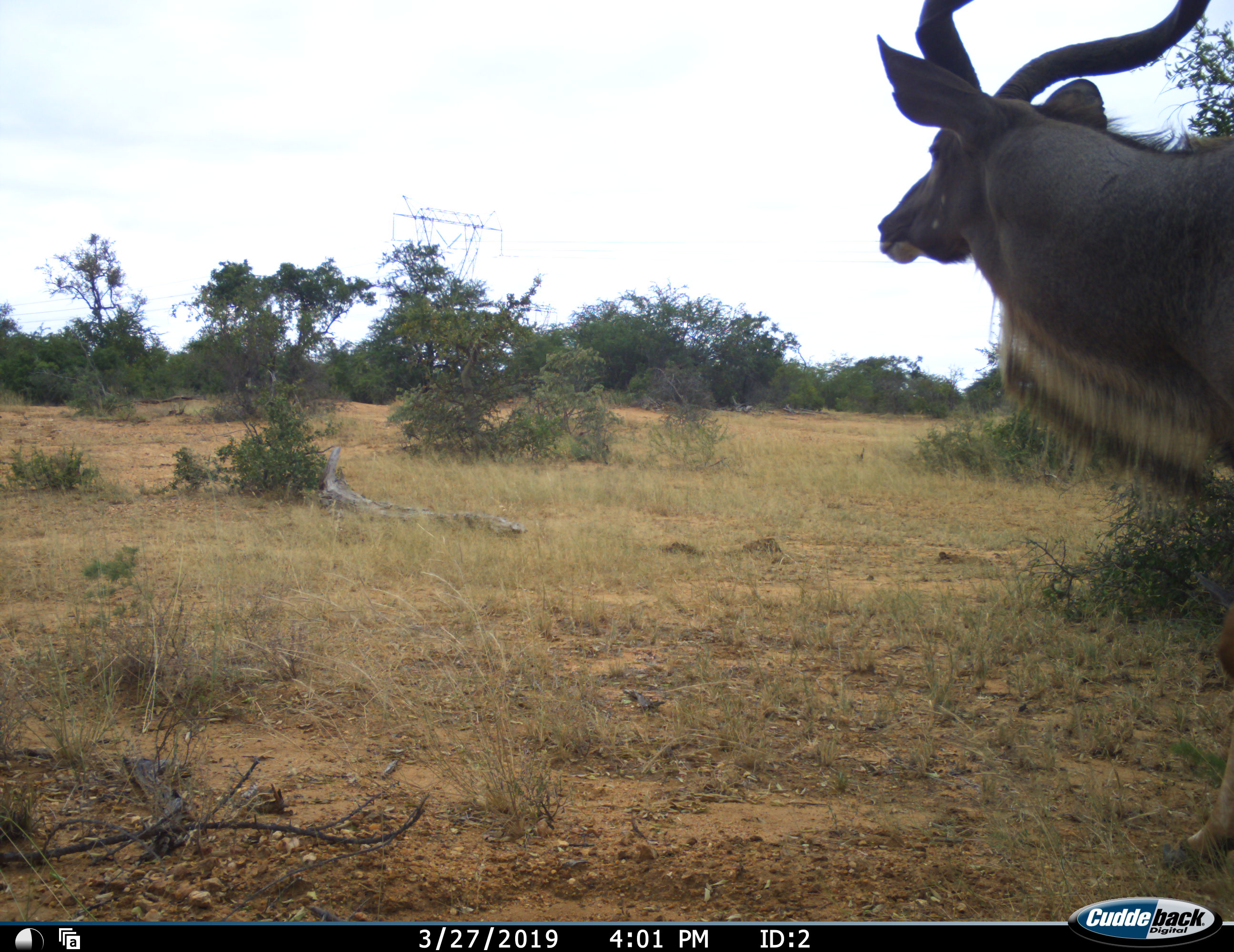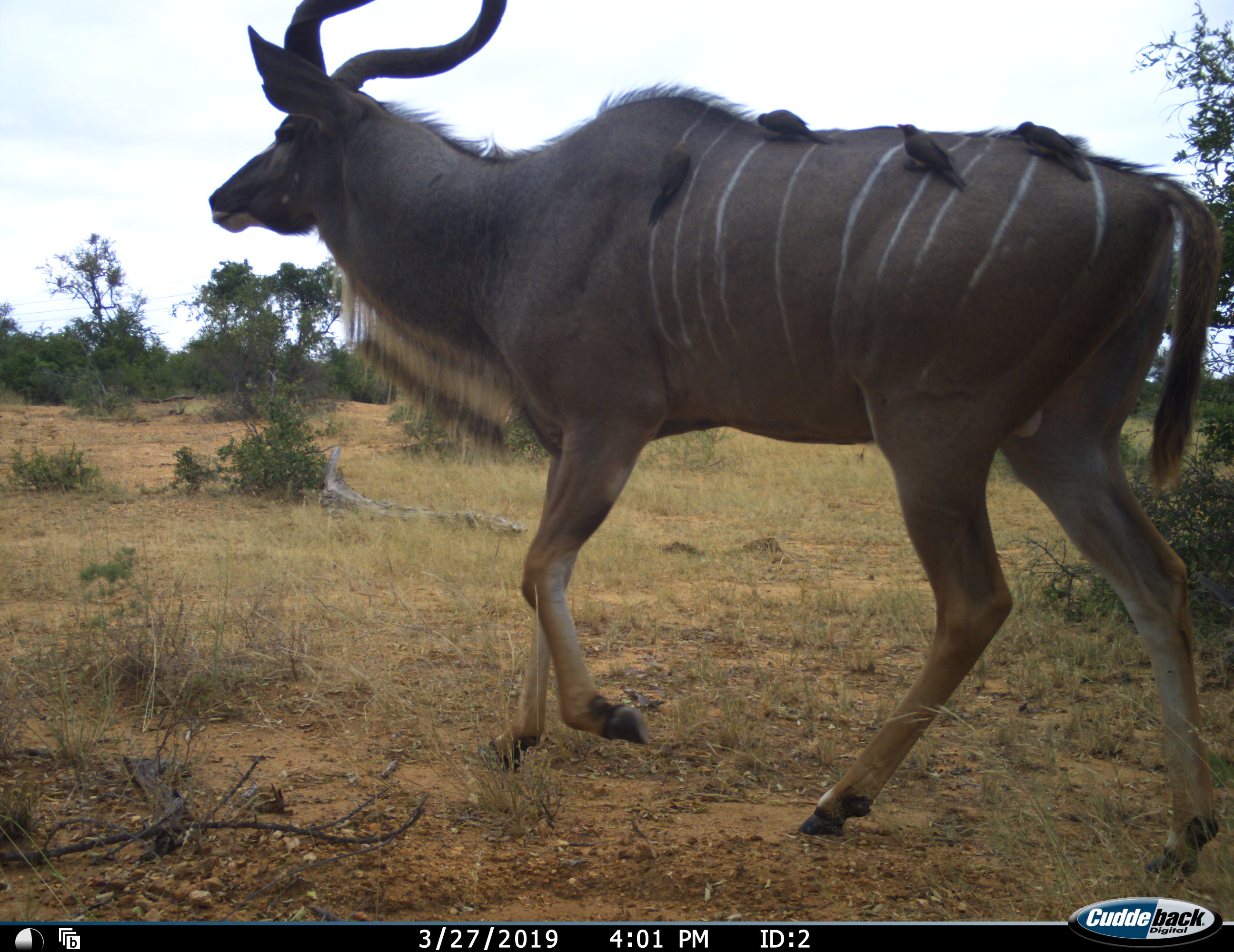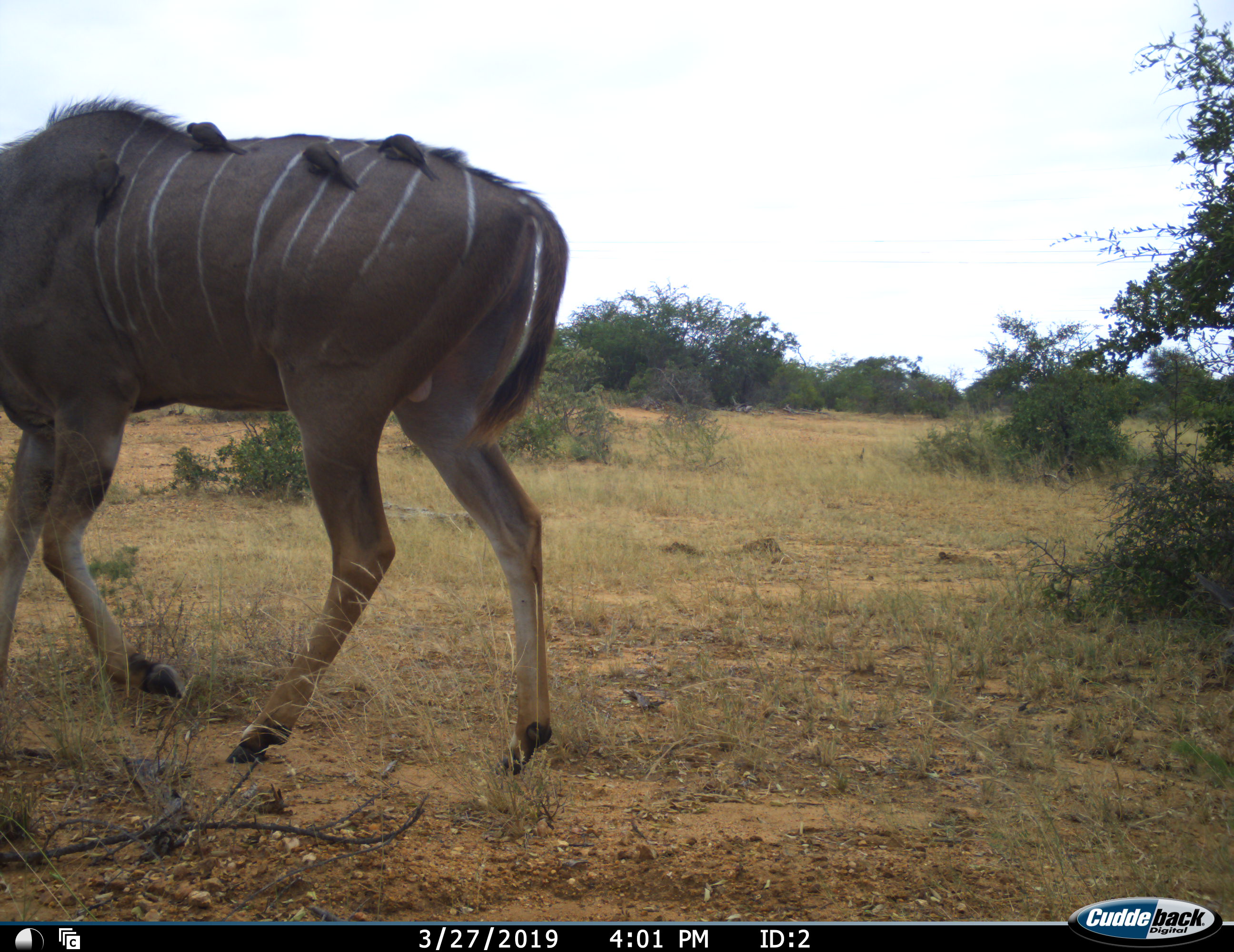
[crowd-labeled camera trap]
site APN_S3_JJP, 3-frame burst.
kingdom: Animalia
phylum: Chordata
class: Aves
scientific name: Aves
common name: bird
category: birdother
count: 4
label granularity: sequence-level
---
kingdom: Animalia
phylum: Chordata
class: Mammalia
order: Artiodactyla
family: Bovidae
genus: Tragelaphus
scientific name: Tragelaphus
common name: kudu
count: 1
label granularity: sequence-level